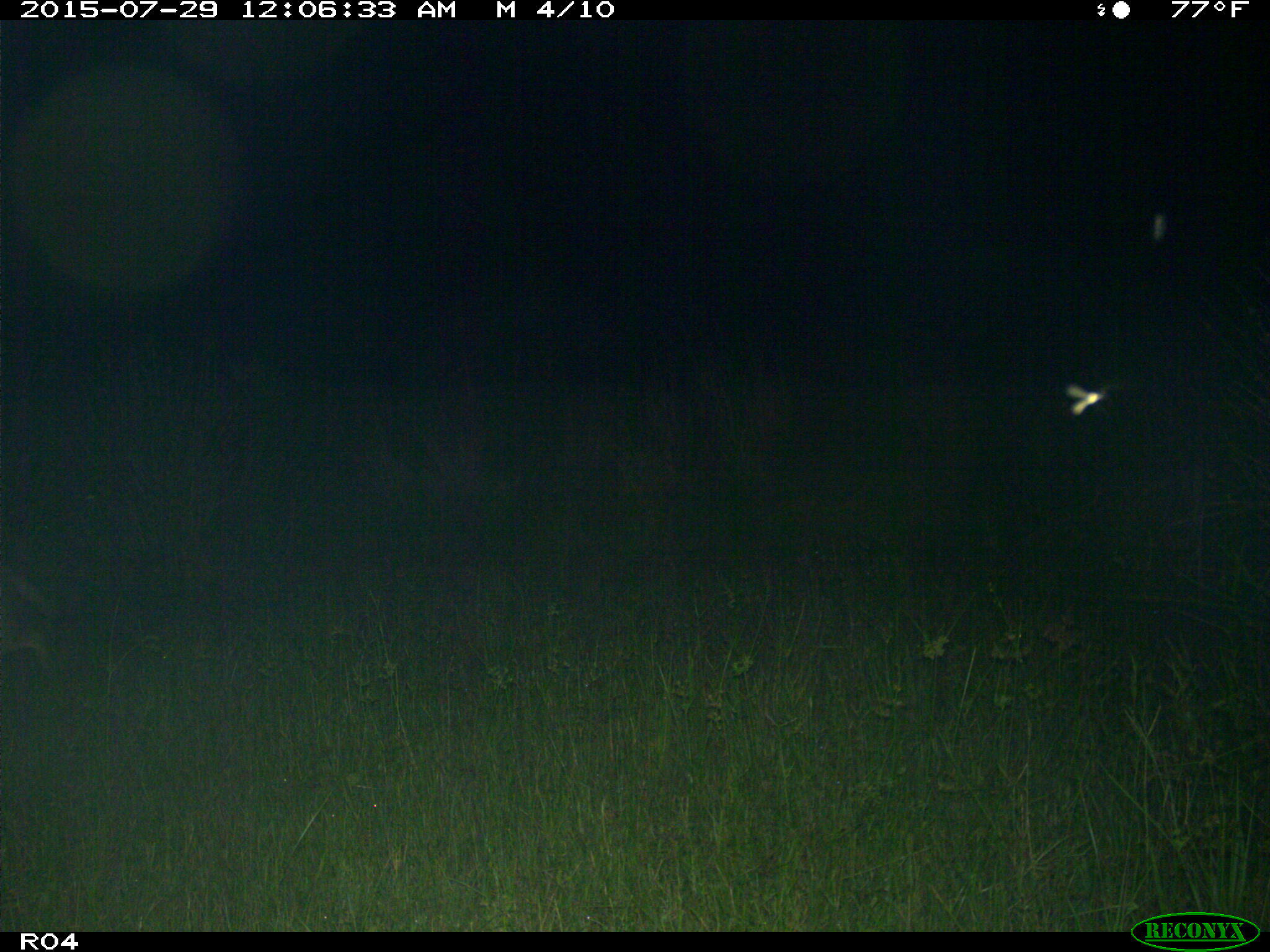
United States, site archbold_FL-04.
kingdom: Animalia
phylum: Chordata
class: Mammalia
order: Carnivora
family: Canidae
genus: Canis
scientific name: Canis latrans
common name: coyote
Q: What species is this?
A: Canis latrans (coyote).